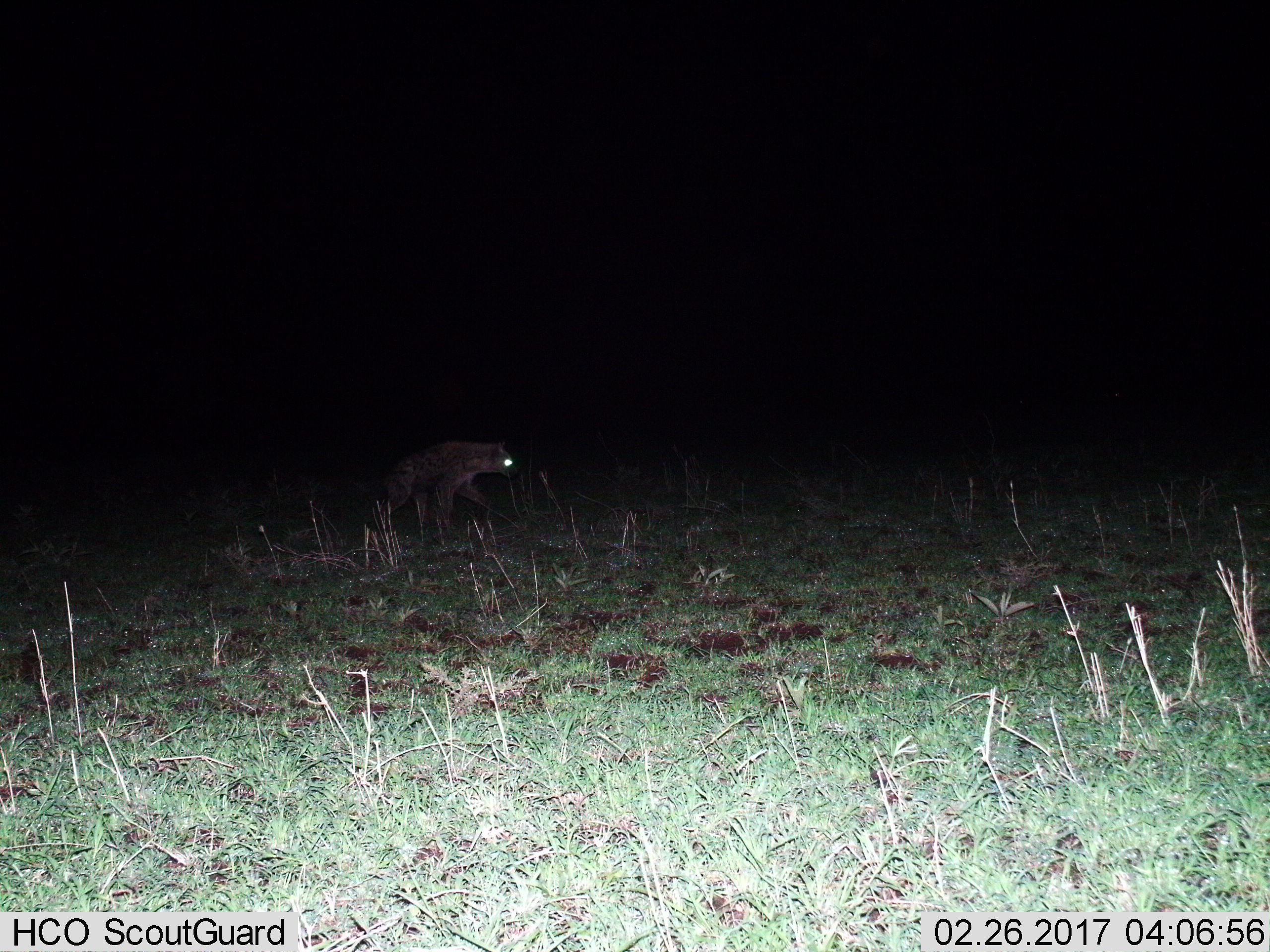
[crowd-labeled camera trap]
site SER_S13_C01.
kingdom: Animalia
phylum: Chordata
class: Mammalia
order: Carnivora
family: Hyaenidae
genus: Crocuta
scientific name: Crocuta crocuta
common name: spotted hyena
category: hyenaspotted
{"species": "hyenaspotted (spotted hyena) (Crocuta crocuta)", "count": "1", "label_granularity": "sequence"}